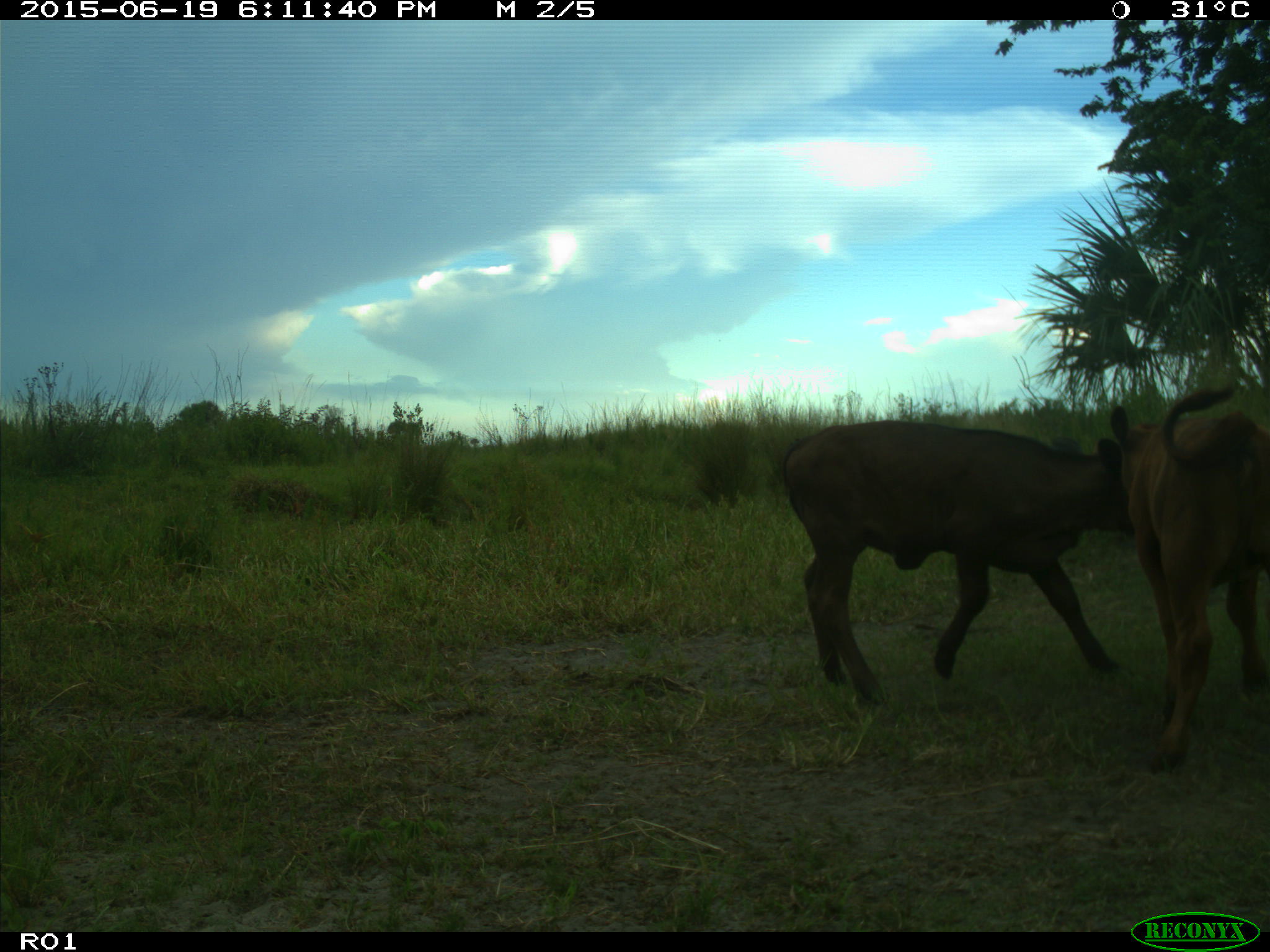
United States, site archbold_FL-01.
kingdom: Animalia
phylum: Chordata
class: Mammalia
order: Artiodactyla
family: Bovidae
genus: Bos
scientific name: Bos taurus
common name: domestic cow